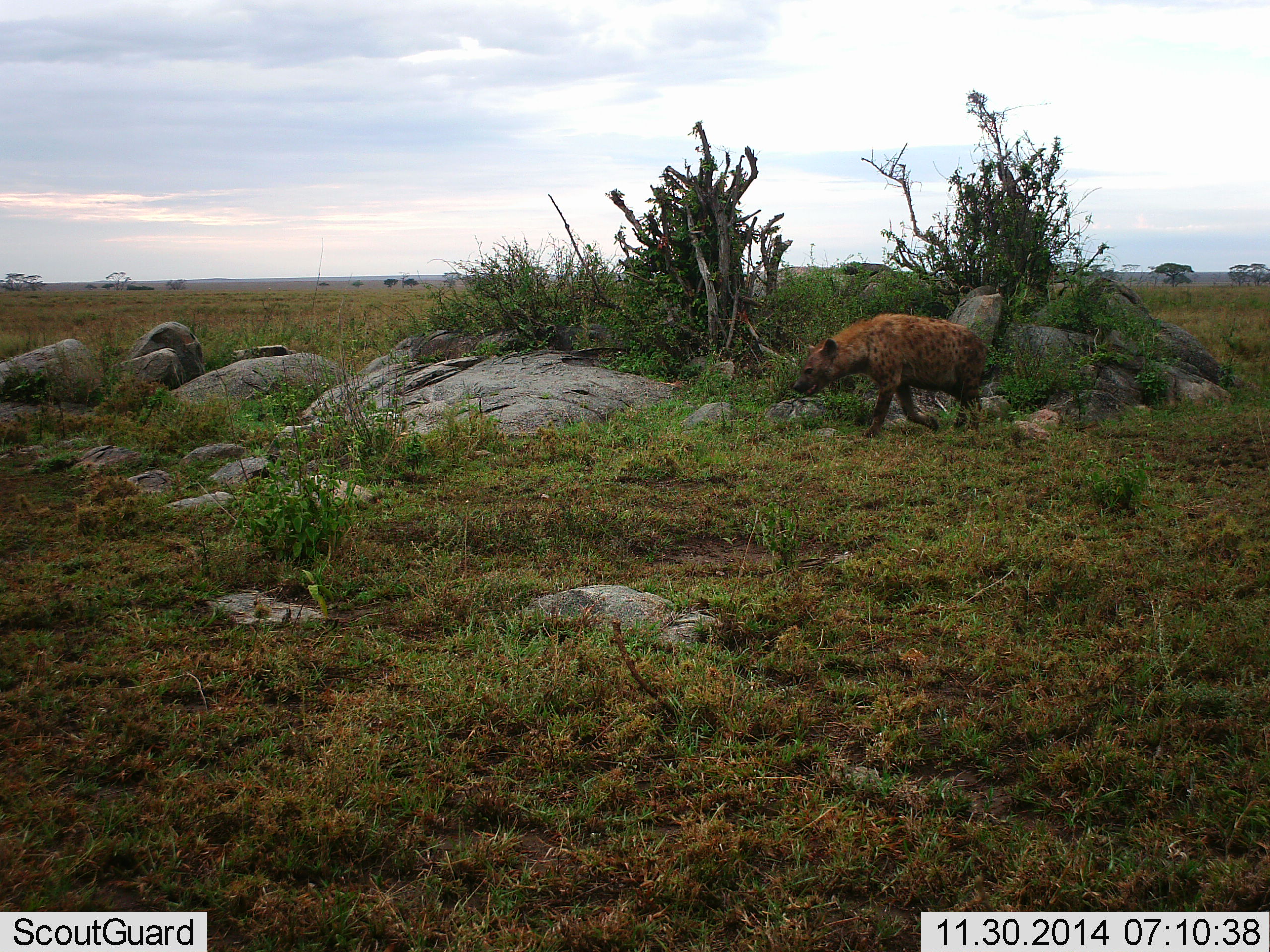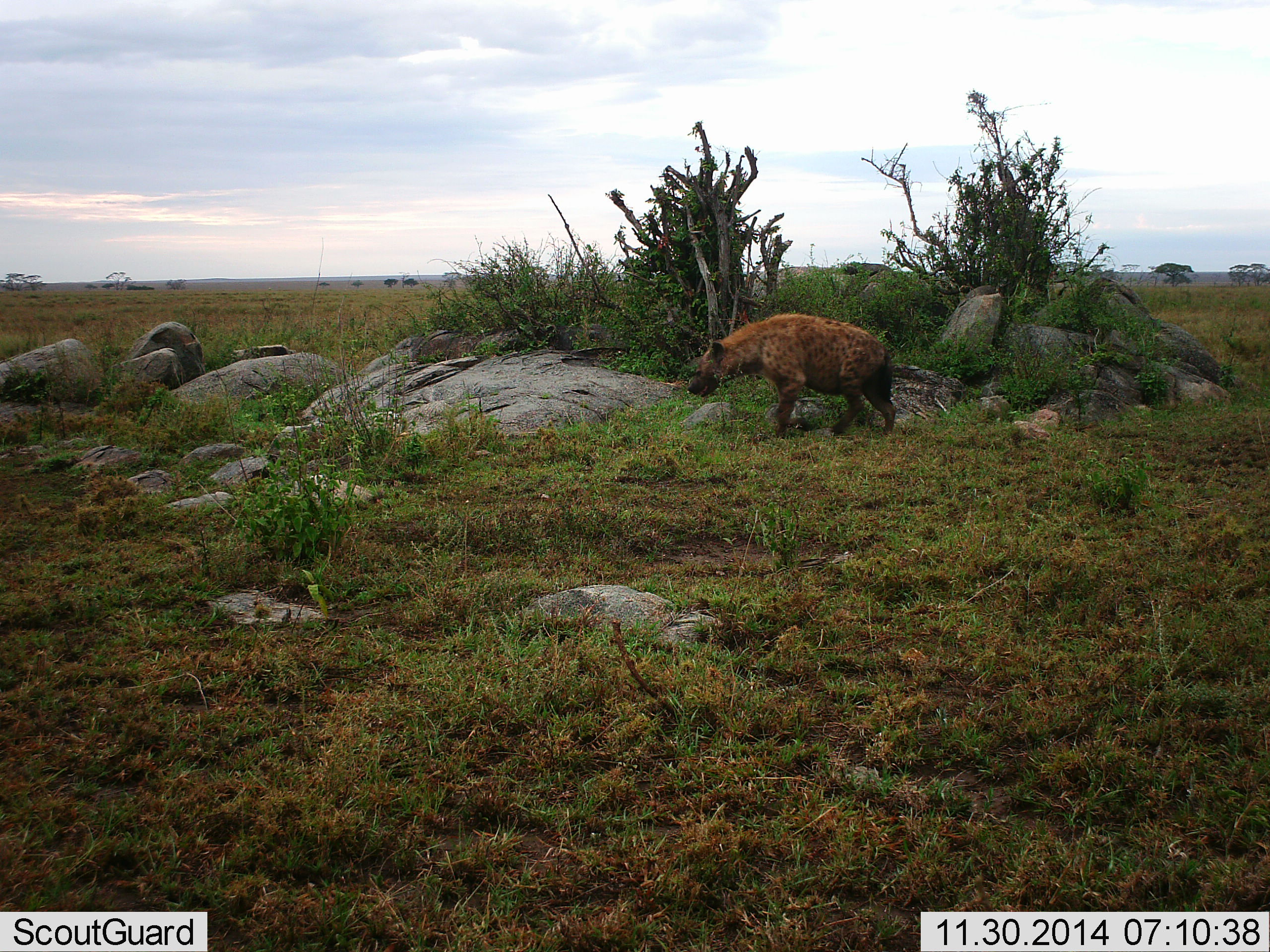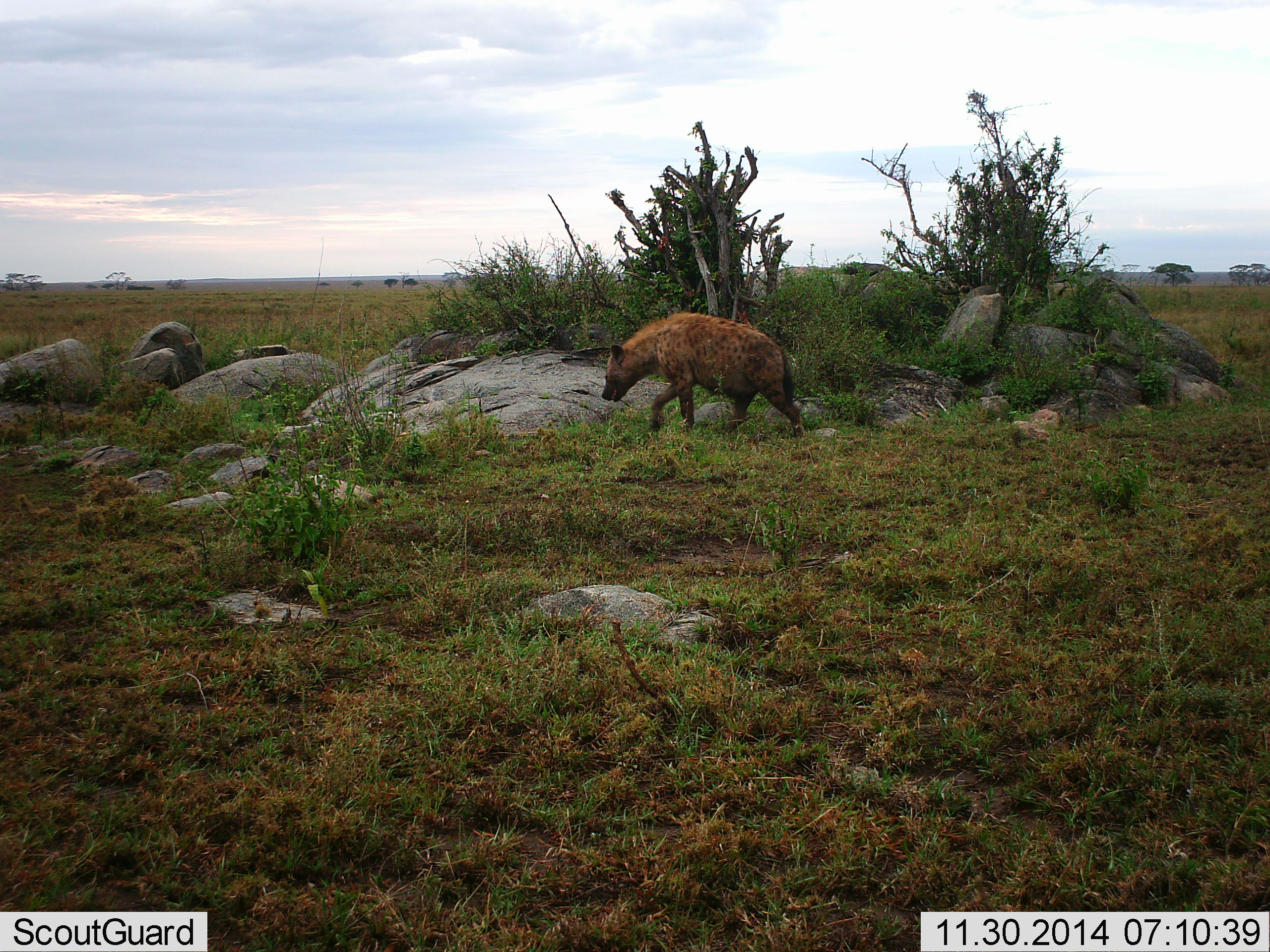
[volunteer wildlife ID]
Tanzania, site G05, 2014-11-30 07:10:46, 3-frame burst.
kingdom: Animalia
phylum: Chordata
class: Mammalia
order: Carnivora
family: Hyaenidae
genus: Crocuta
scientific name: Crocuta crocuta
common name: spotted hyena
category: hyenaspotted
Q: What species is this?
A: Hyenaspotted (spotted hyena) (Crocuta crocuta).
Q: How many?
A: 1.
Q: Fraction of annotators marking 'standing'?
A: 0%.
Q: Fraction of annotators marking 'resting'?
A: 0%.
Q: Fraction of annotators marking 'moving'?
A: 100%.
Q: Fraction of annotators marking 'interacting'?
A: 0%.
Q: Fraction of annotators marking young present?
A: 0%.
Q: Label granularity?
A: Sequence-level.